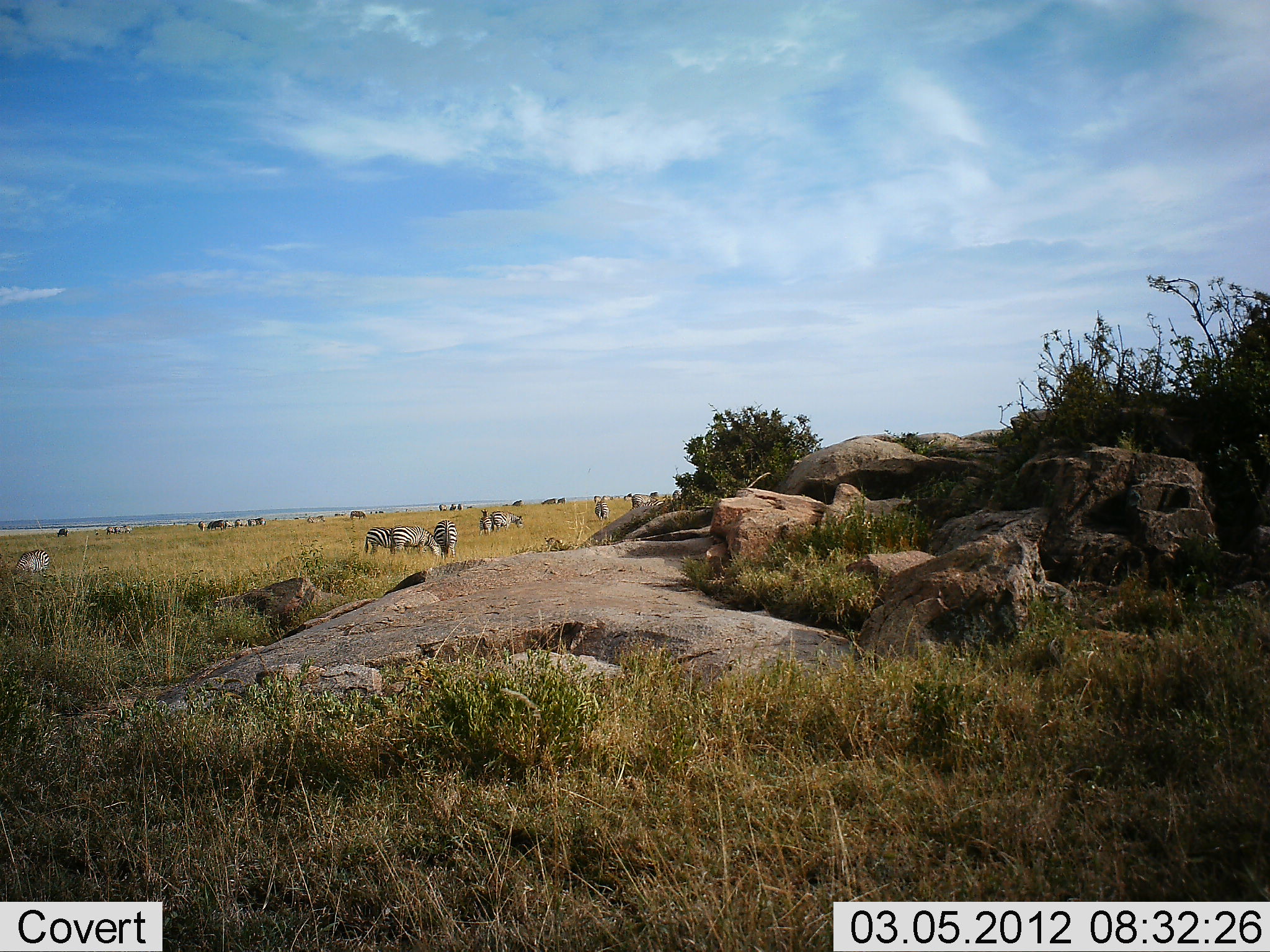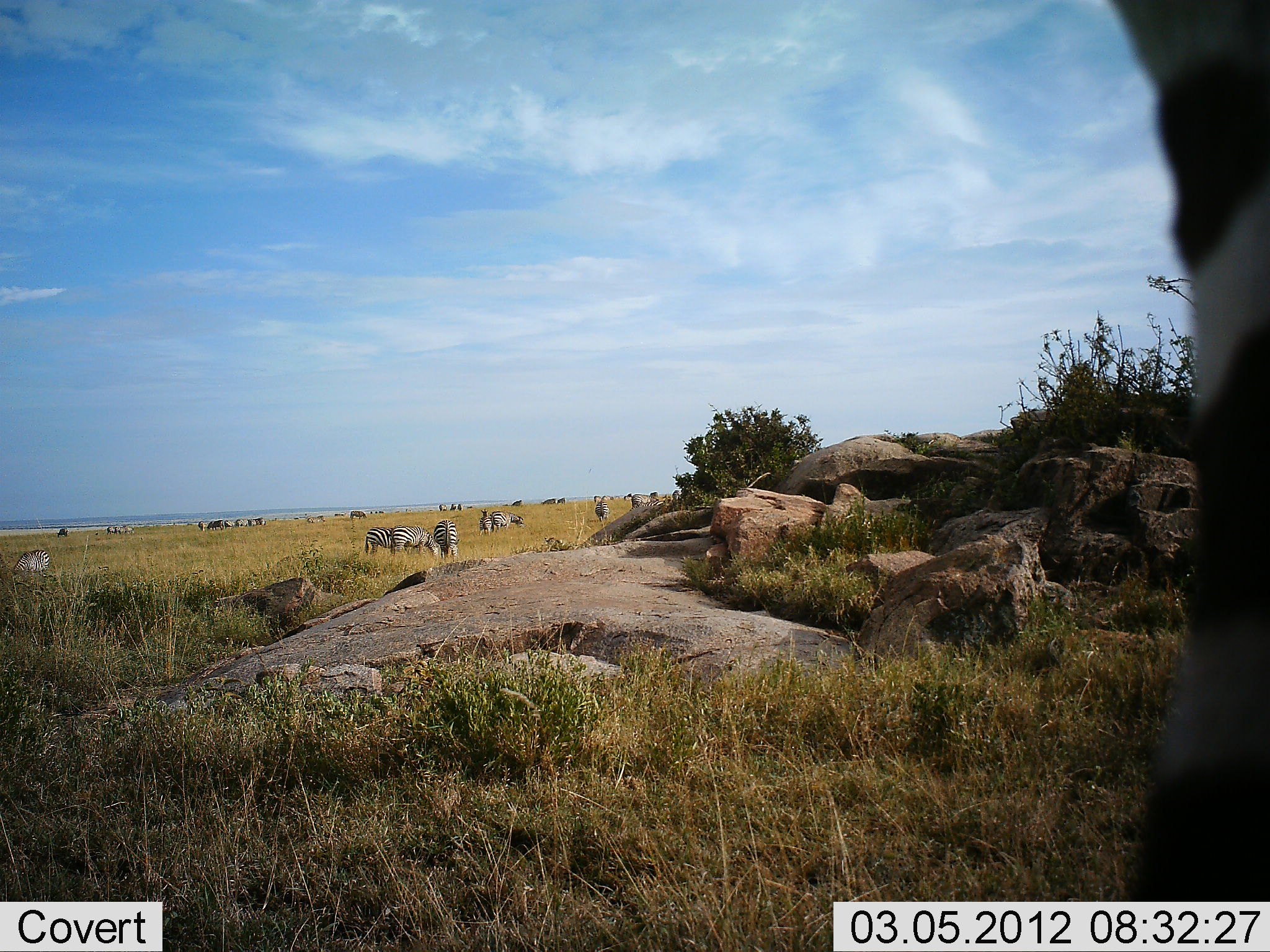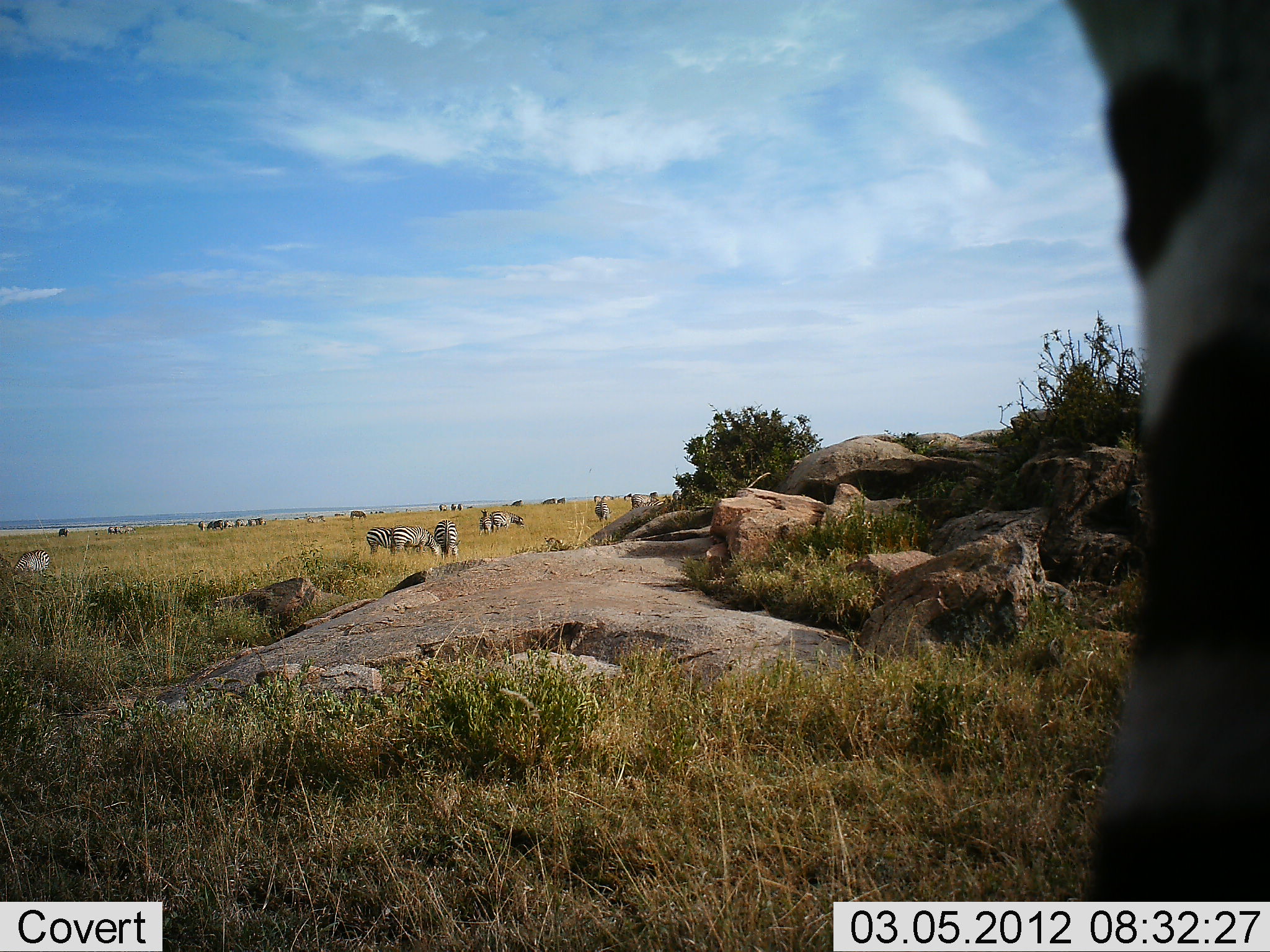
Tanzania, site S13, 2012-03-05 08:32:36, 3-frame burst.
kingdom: Animalia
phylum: Chordata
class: Mammalia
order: Perissodactyla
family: Equidae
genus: Equus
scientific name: Equus quagga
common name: plains zebra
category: zebra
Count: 11-50.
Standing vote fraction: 69%.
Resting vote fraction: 8%.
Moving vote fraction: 46%.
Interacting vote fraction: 0%.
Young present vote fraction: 0%.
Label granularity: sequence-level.